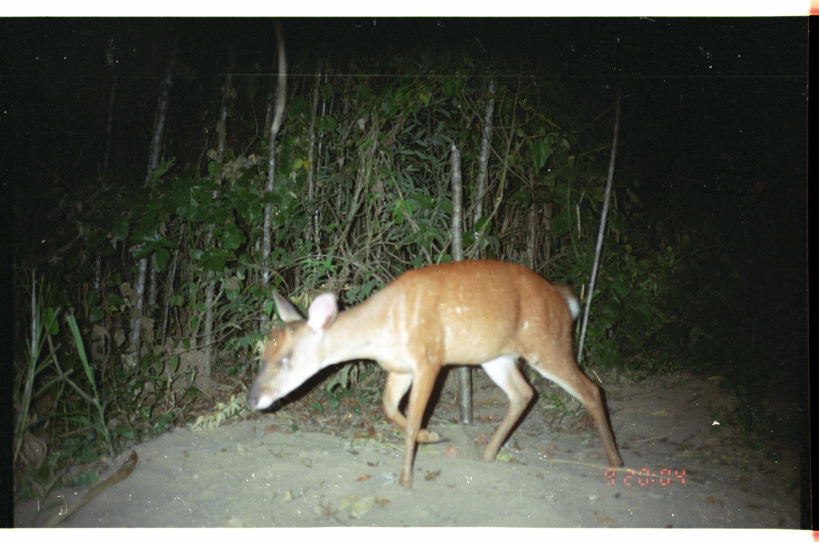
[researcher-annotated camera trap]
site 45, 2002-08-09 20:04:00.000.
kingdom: Animalia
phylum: Chordata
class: Mammalia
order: Artiodactyla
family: Cervidae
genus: Mazama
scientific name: Mazama americana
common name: red brocket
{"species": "Mazama americana (red brocket)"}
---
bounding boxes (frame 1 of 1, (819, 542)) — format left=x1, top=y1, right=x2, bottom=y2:
mazama americana: left=244, top=258, right=625, bottom=492